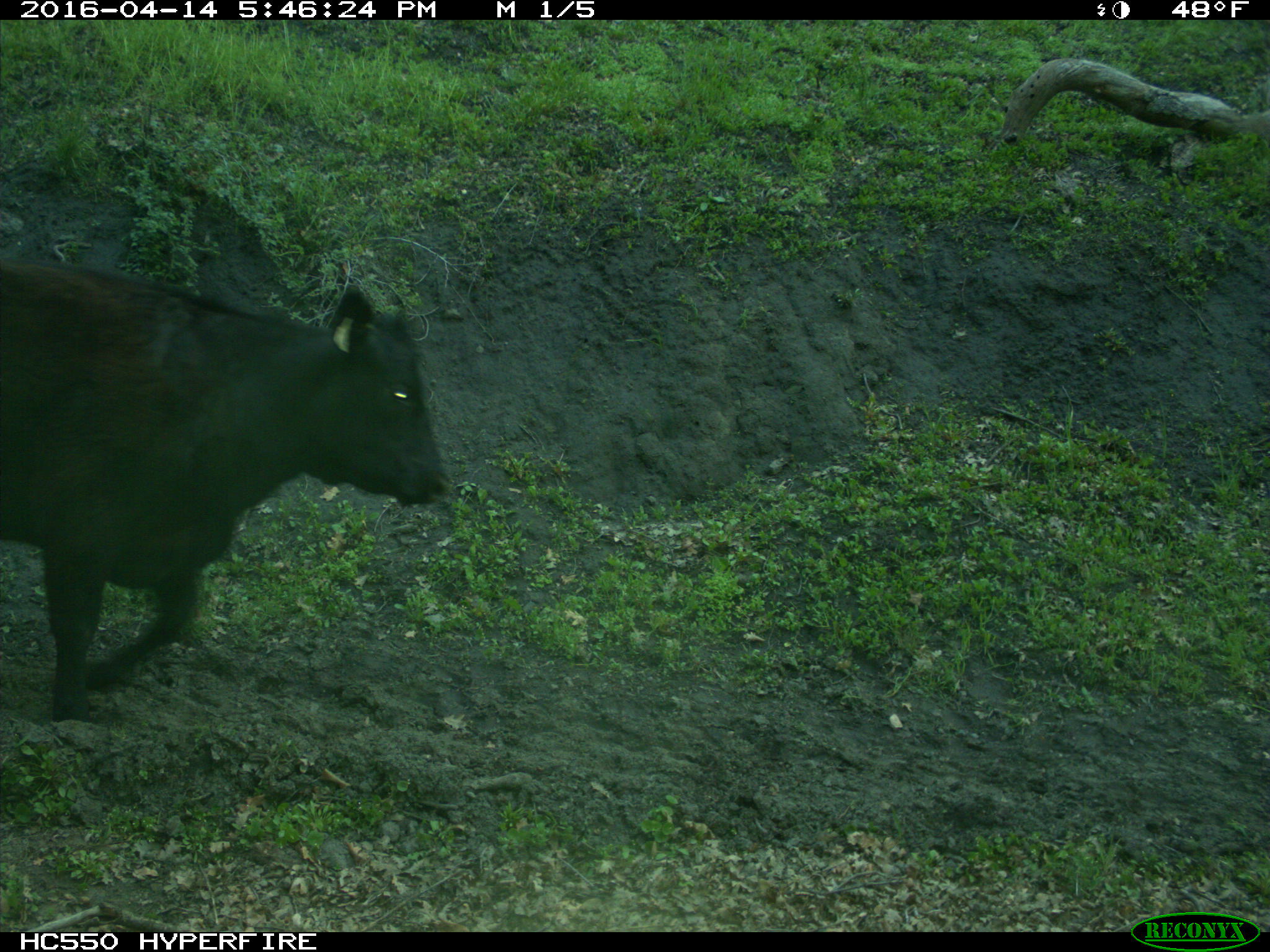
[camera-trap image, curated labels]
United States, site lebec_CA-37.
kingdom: Animalia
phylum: Chordata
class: Mammalia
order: Artiodactyla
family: Bovidae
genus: Bos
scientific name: Bos taurus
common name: domestic cow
Bos taurus (domestic cow).